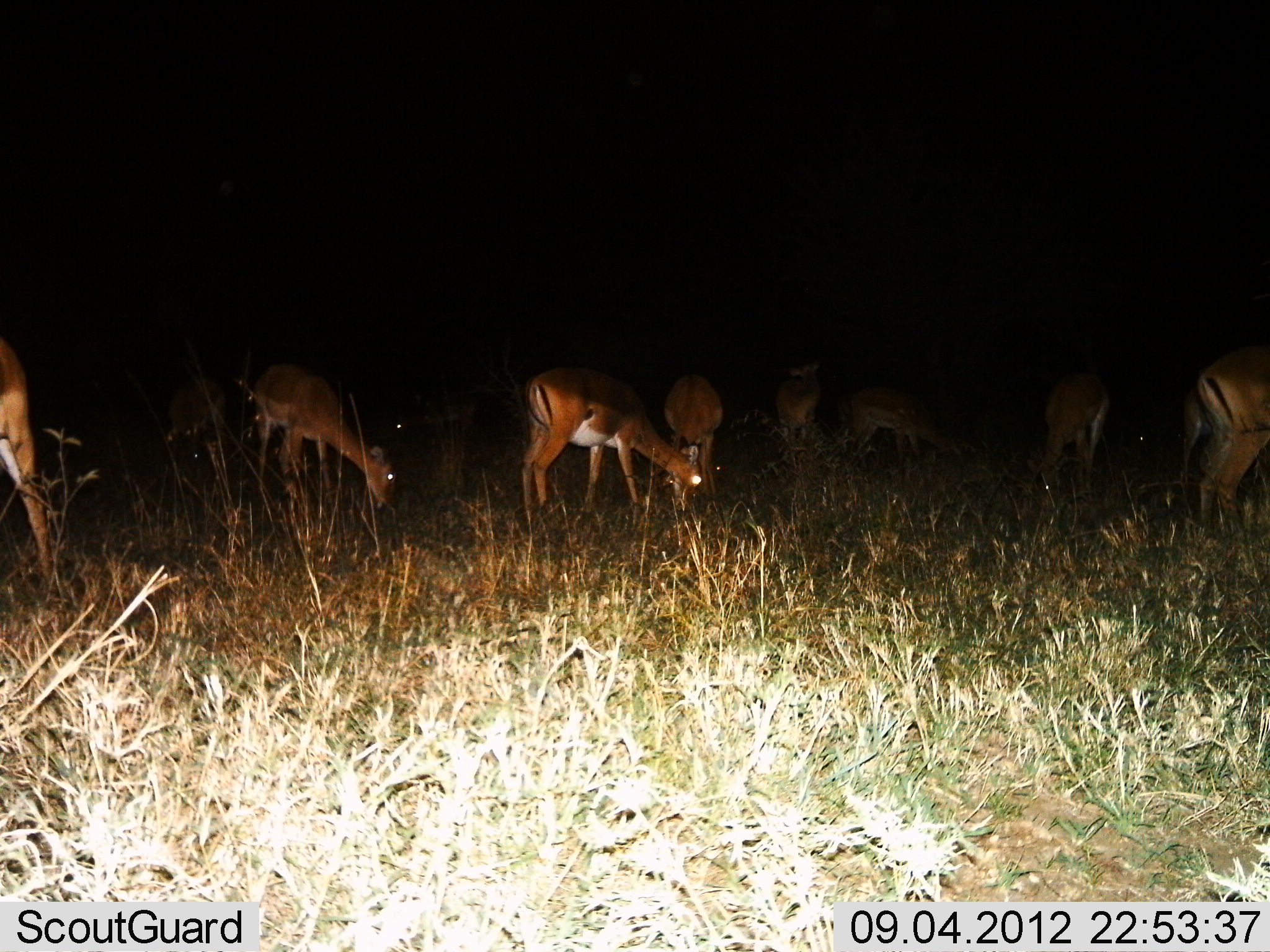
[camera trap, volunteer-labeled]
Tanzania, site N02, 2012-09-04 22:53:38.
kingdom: Animalia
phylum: Chordata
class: Mammalia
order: Artiodactyla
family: Bovidae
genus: Aepyceros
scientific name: Aepyceros melampus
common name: impala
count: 9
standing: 40%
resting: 0%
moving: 0%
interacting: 10%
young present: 0%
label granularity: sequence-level